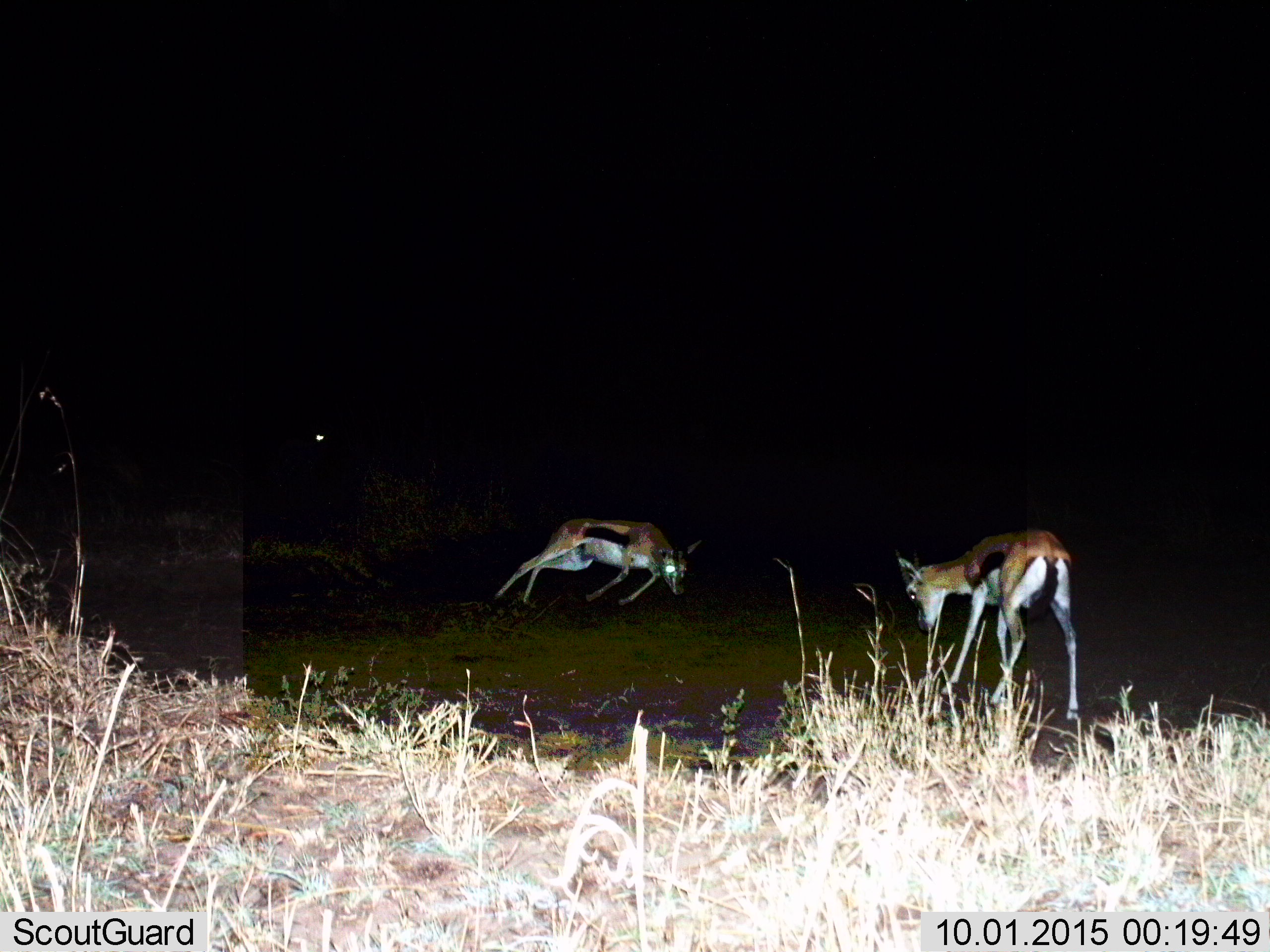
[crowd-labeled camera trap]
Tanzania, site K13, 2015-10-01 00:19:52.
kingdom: Animalia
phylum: Chordata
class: Mammalia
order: Artiodactyla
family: Bovidae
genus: Eudorcas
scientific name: Eudorcas thomsonii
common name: thomson's gazelle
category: gazellethomsons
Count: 2.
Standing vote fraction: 43%.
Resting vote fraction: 29%.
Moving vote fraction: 14%.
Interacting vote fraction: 43%.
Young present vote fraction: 0%.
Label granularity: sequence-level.